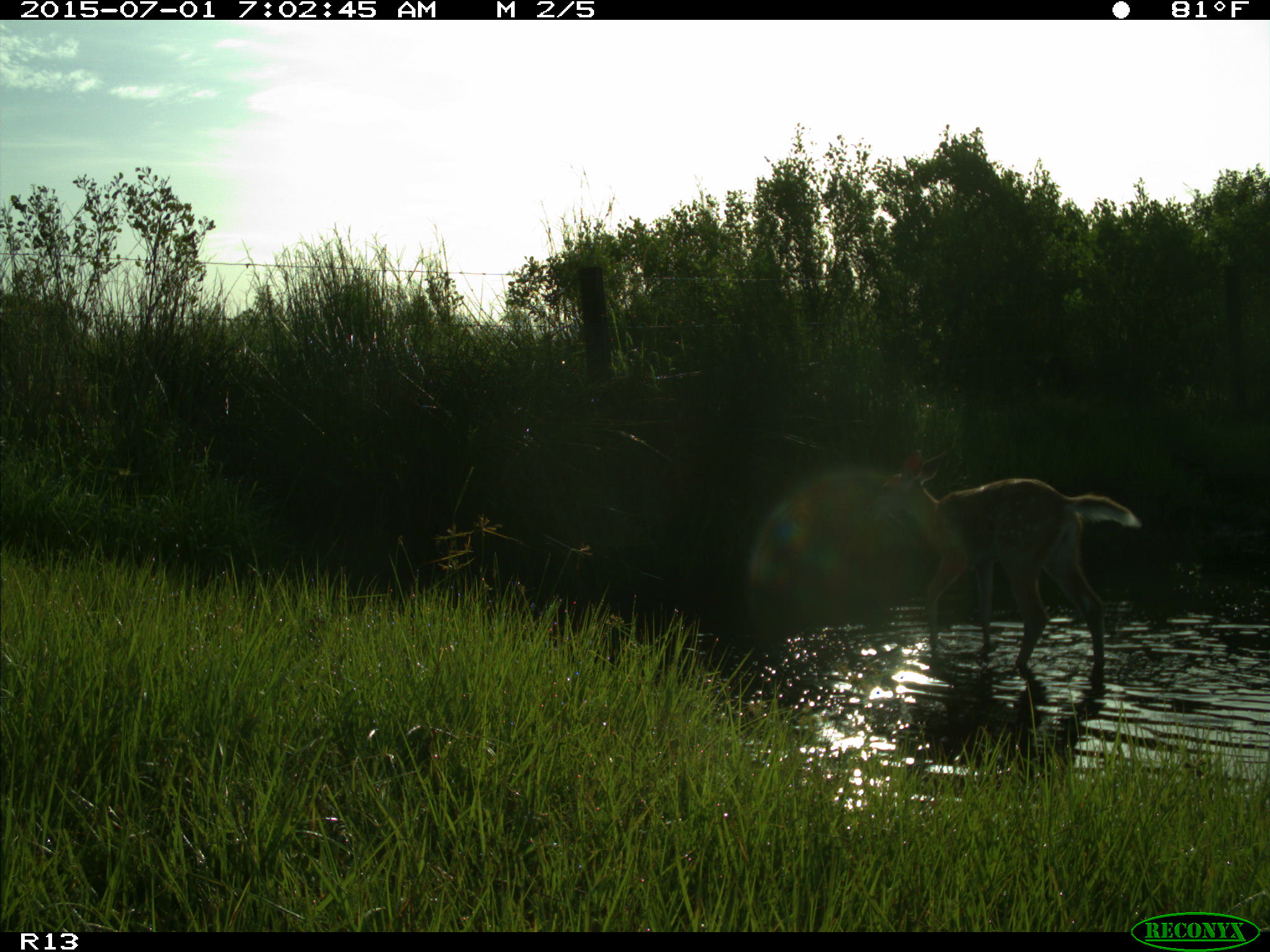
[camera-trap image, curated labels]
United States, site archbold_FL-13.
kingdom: Animalia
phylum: Chordata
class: Mammalia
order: Artiodactyla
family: Cervidae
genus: Odocoileus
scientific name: Odocoileus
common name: deer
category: unidentified deer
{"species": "unidentified deer (deer) (Odocoileus)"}